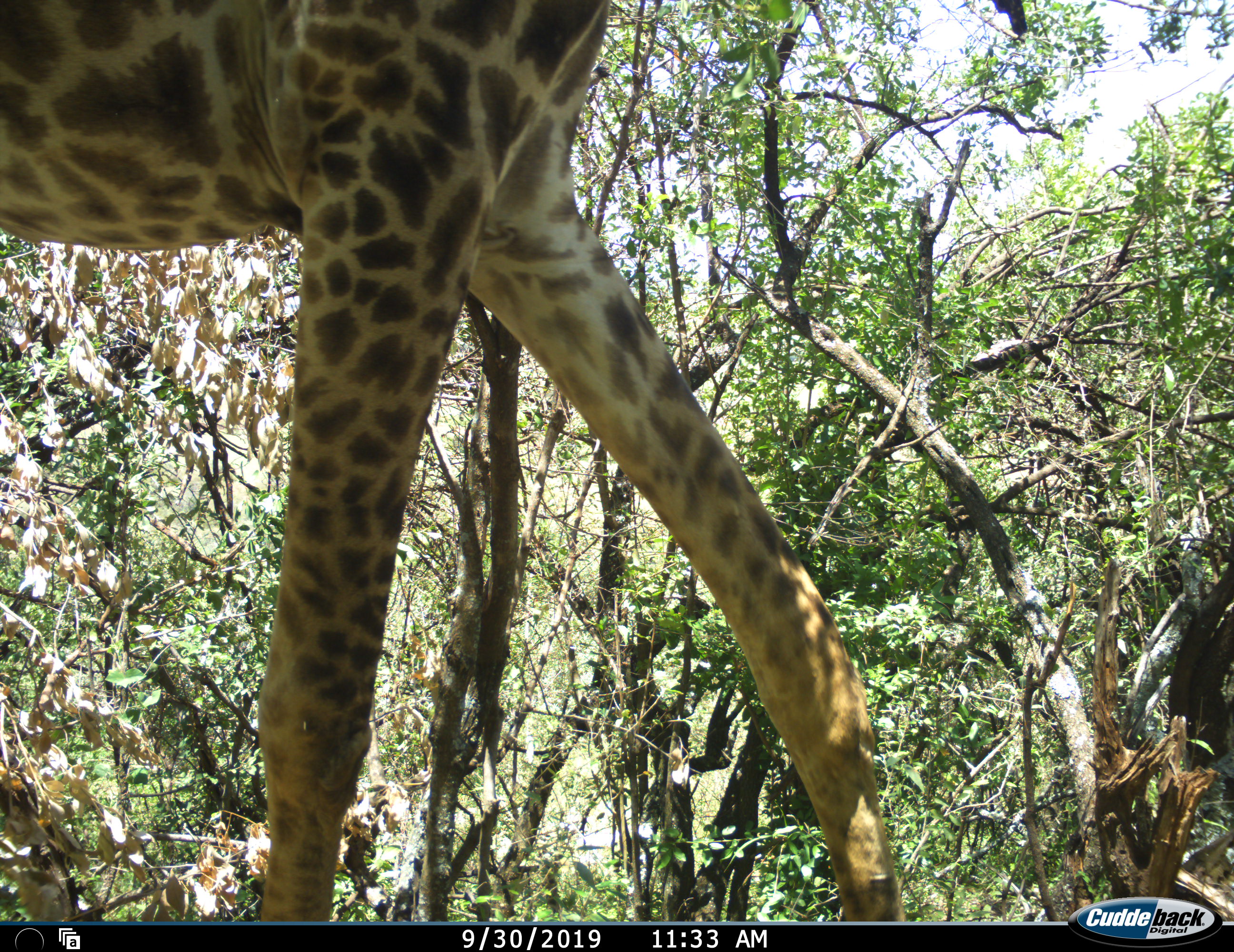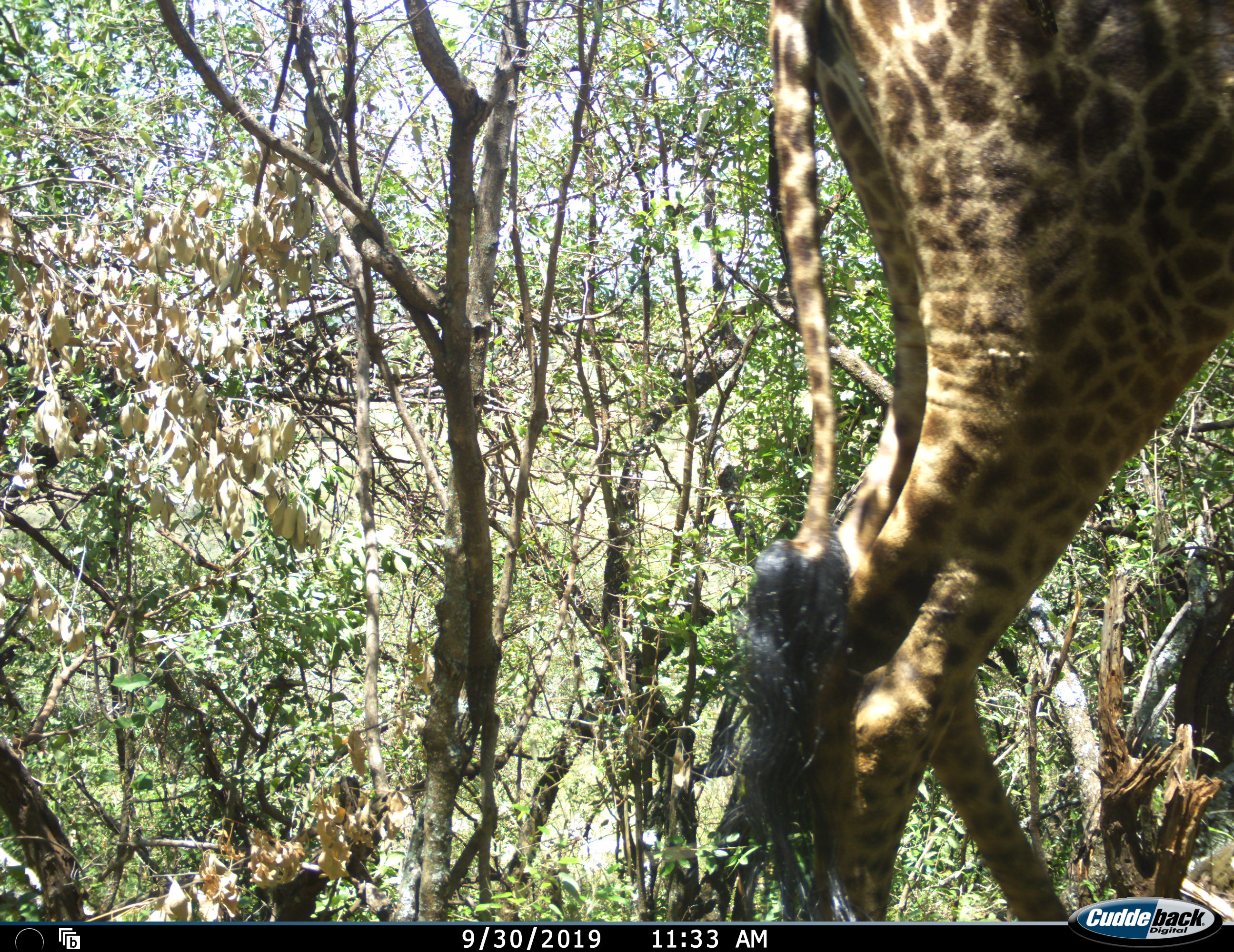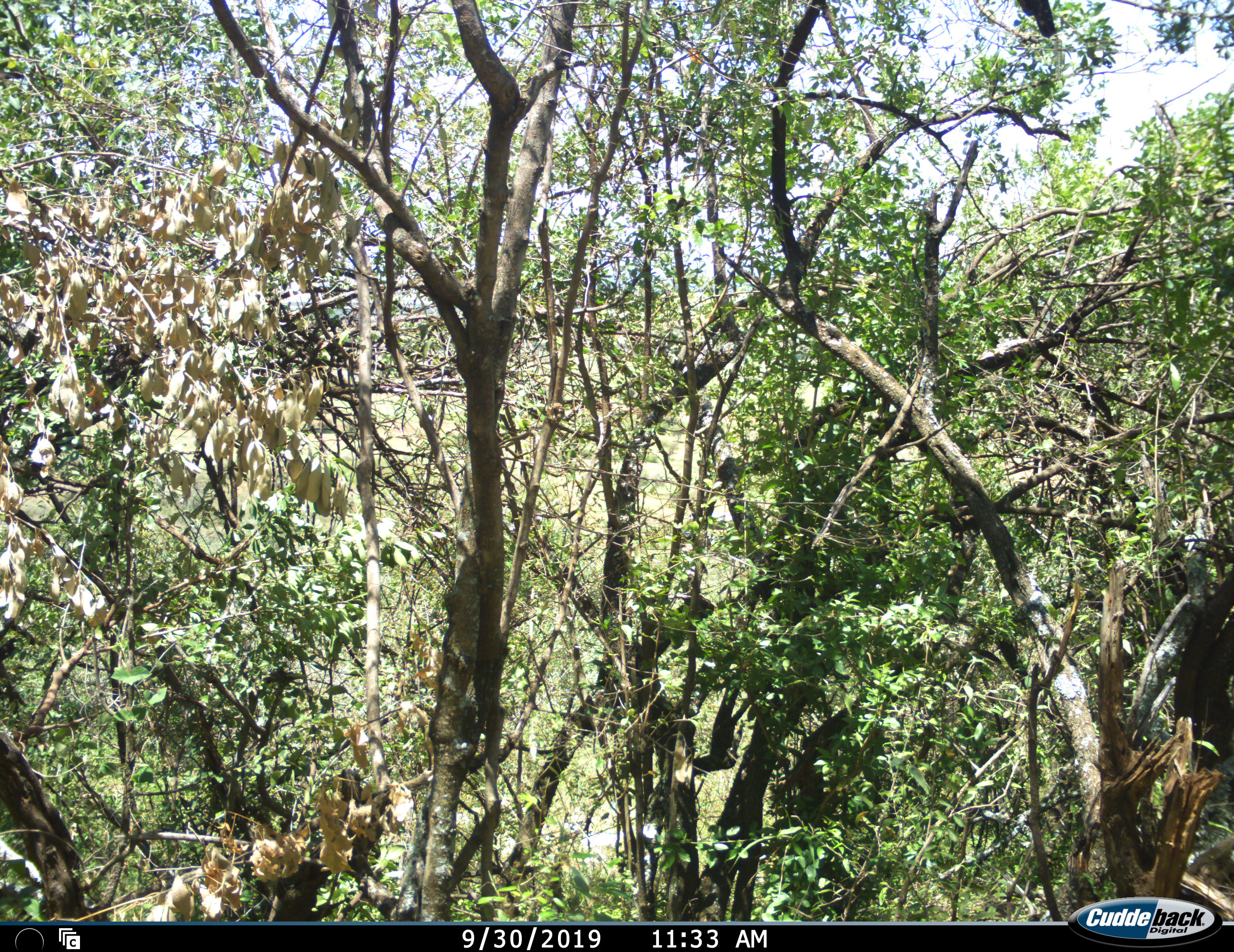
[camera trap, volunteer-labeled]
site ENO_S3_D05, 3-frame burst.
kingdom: Animalia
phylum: Chordata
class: Mammalia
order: Artiodactyla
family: Giraffidae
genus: Giraffa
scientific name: Giraffa camelopardalis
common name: giraffe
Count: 1.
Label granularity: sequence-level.